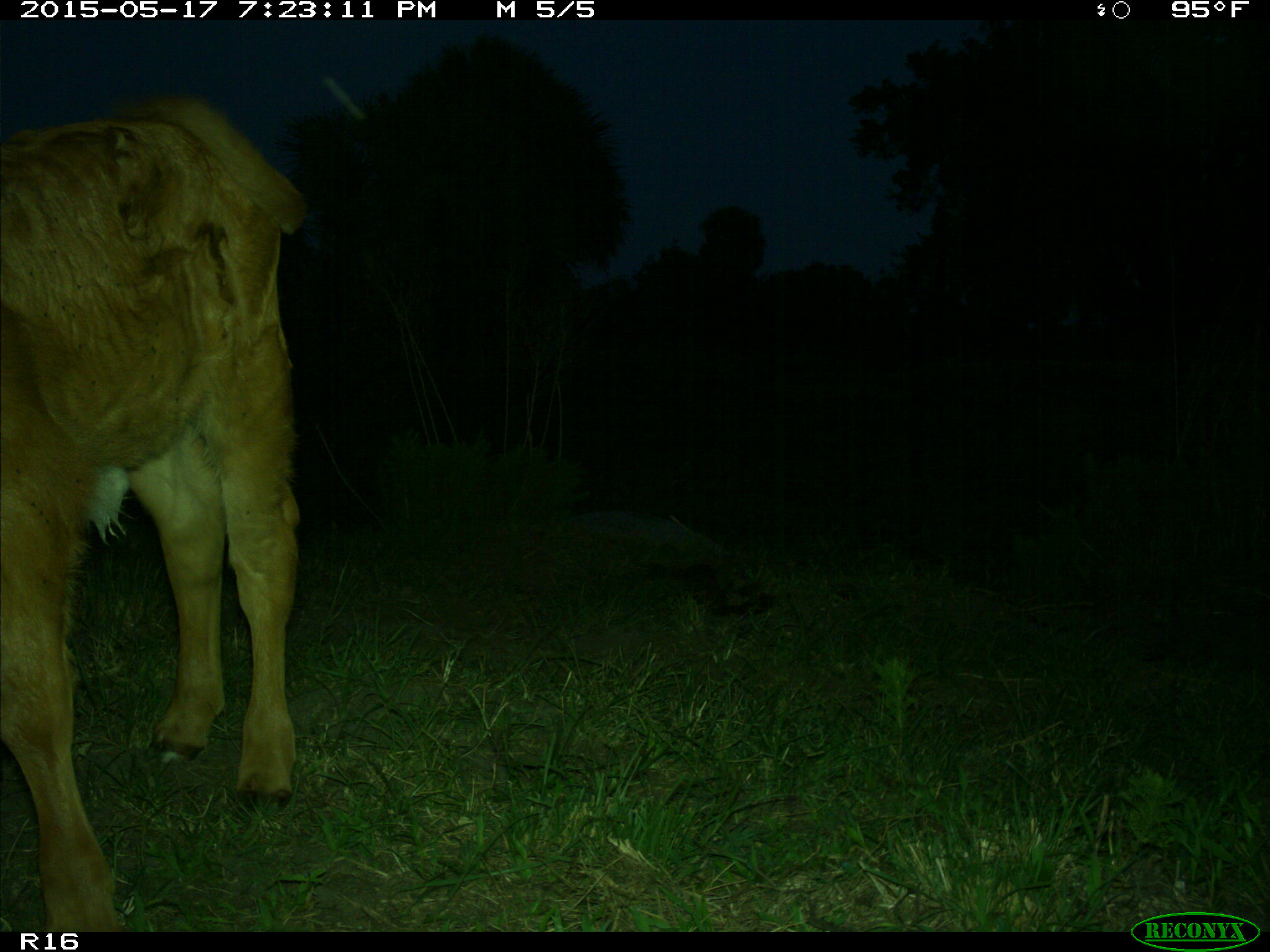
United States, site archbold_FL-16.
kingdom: Animalia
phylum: Chordata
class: Mammalia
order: Artiodactyla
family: Bovidae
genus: Bos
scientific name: Bos taurus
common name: domestic cow